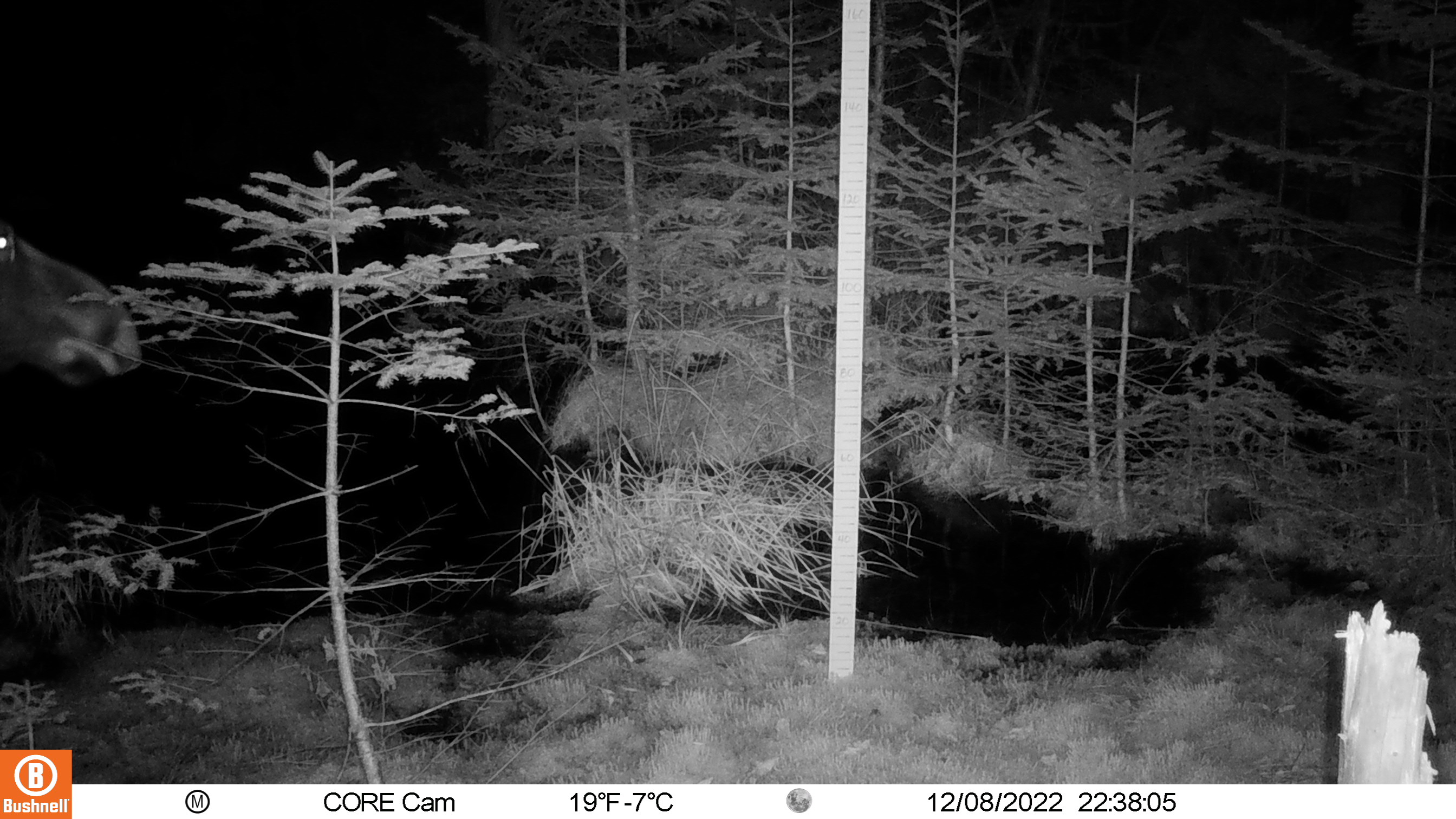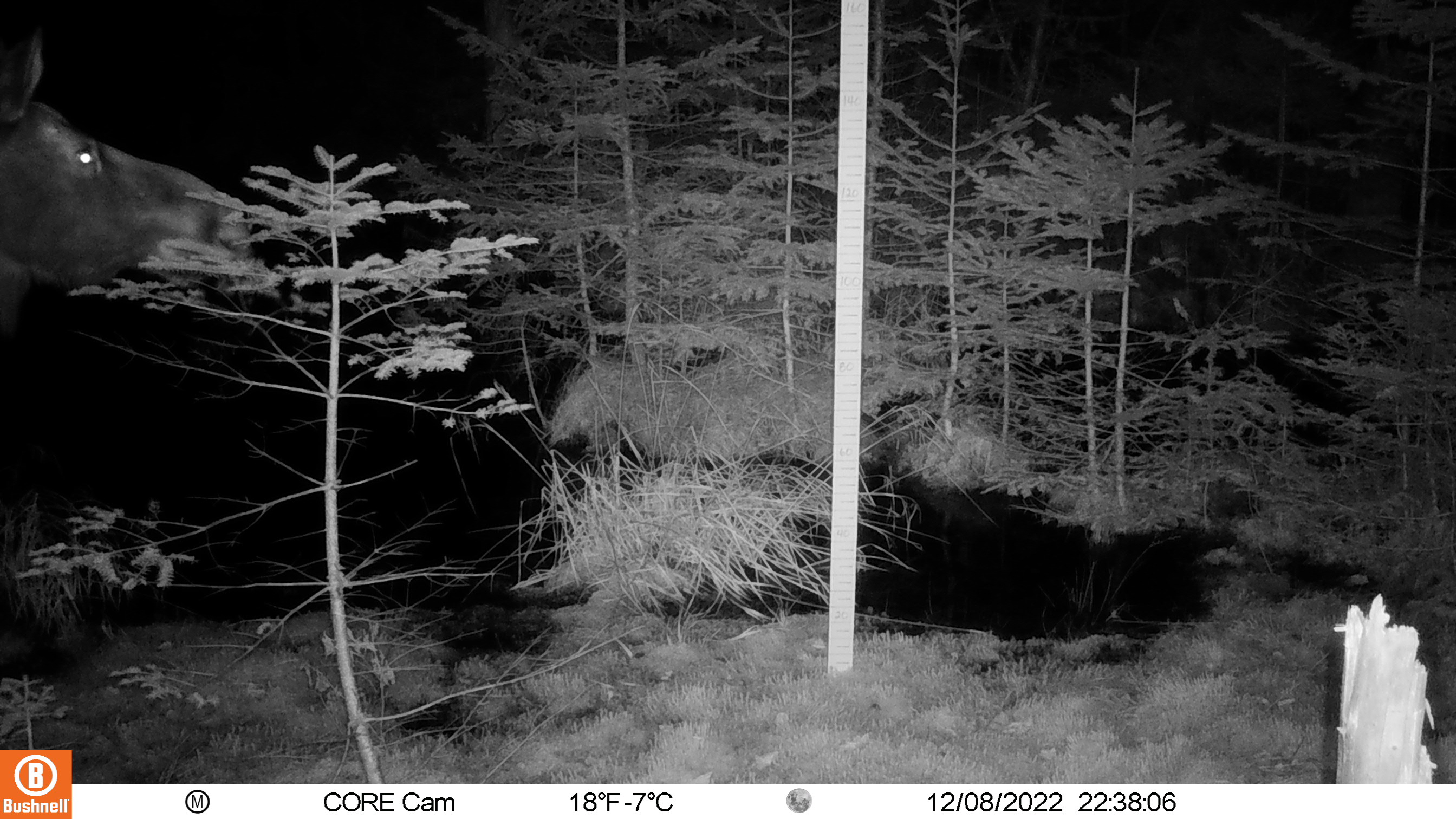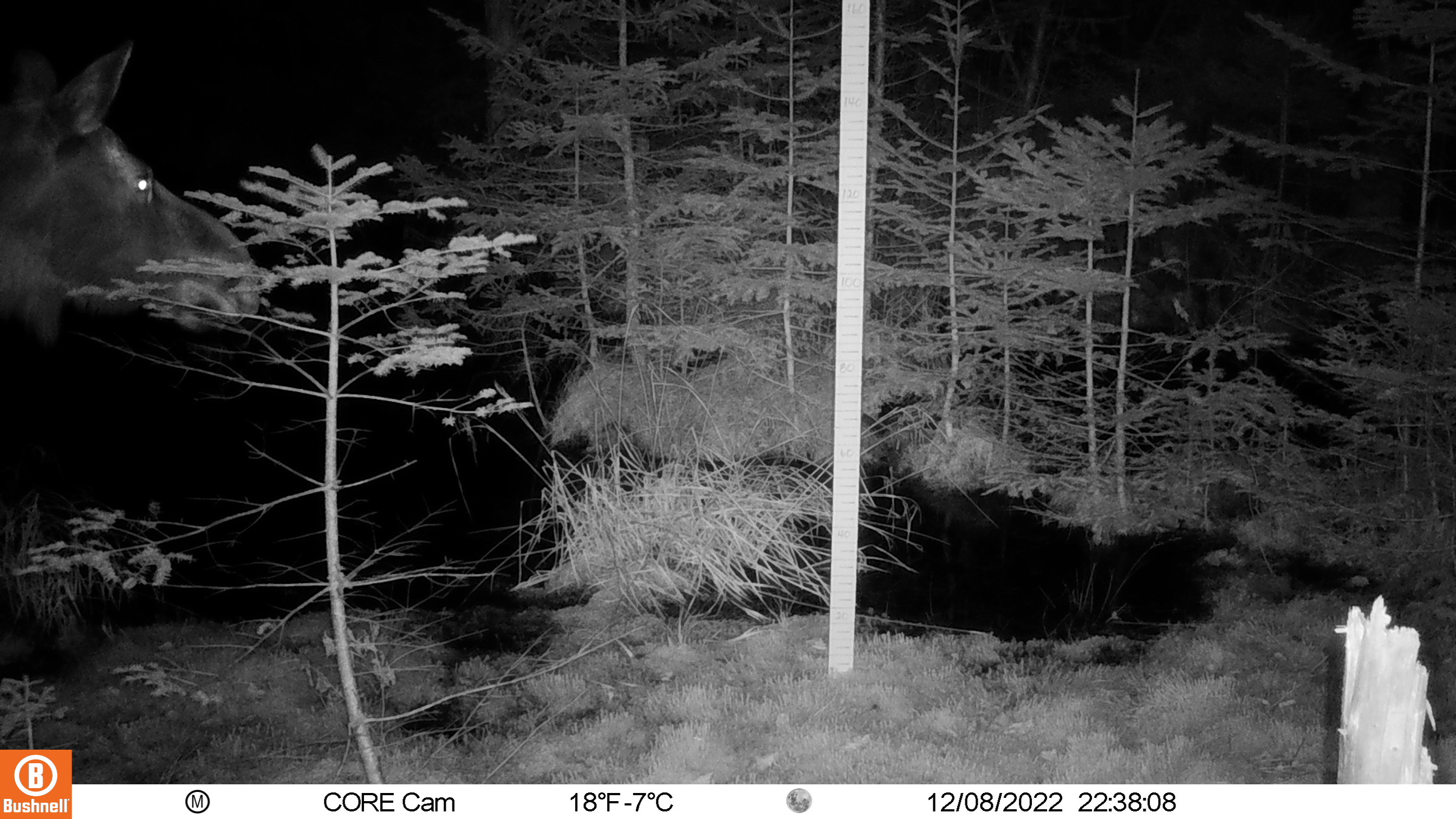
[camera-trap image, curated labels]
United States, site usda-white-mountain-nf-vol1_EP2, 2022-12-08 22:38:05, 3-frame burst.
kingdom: Animalia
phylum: Chordata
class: Mammalia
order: Artiodactyla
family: Cervidae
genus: Alces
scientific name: Alces alces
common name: moose